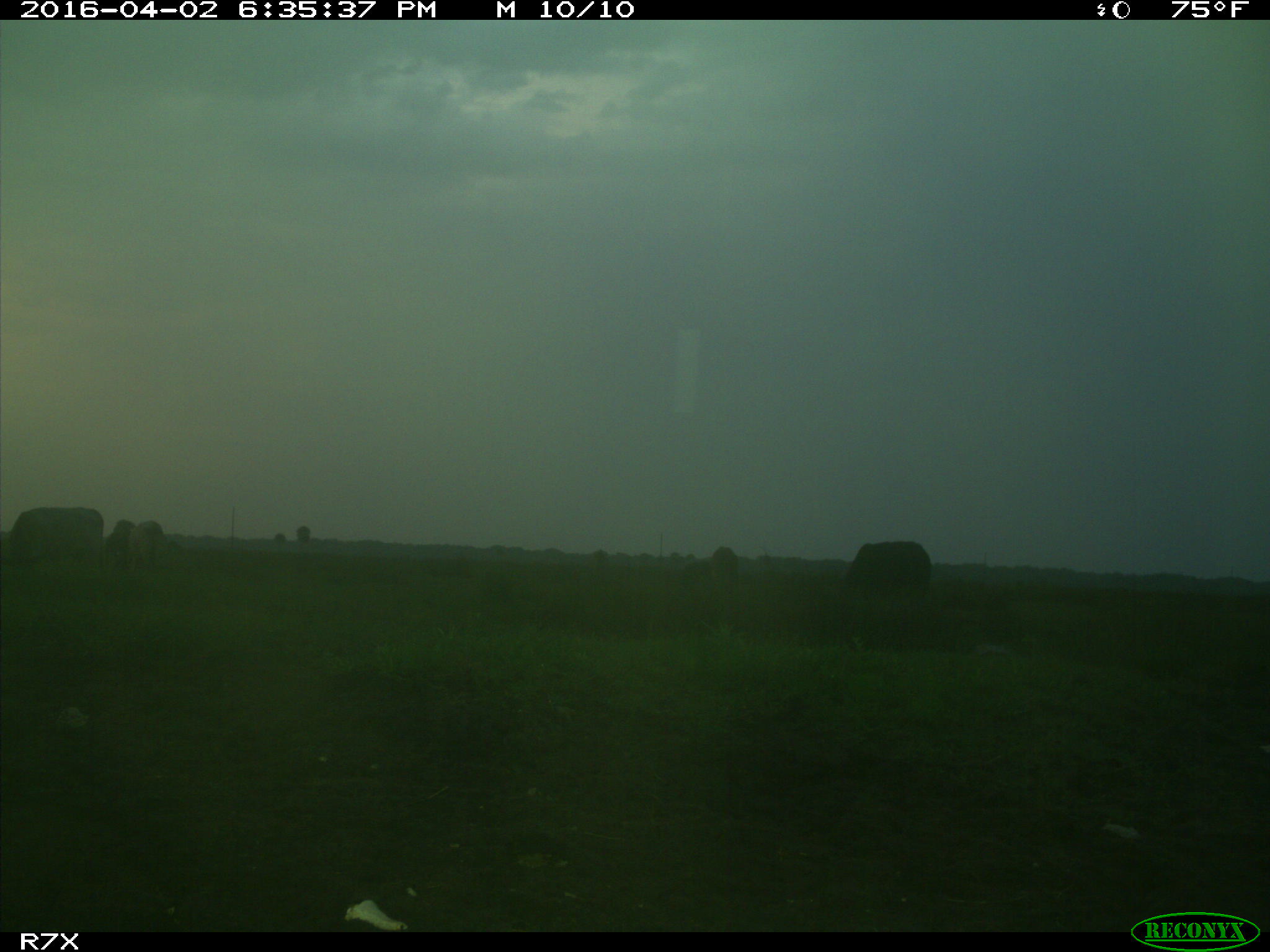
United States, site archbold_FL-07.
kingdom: Animalia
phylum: Chordata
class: Mammalia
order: Artiodactyla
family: Bovidae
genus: Bos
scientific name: Bos taurus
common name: domestic cow